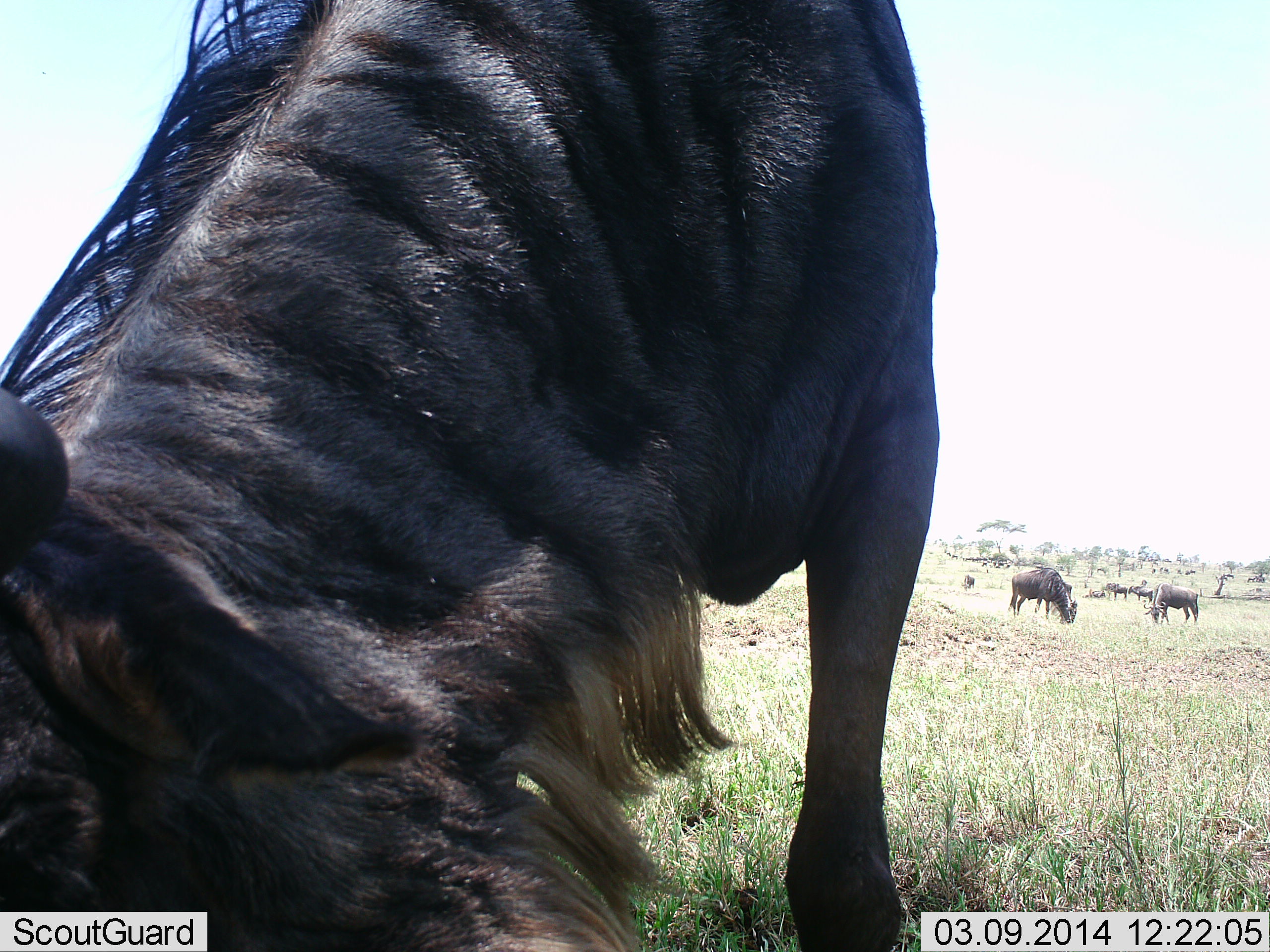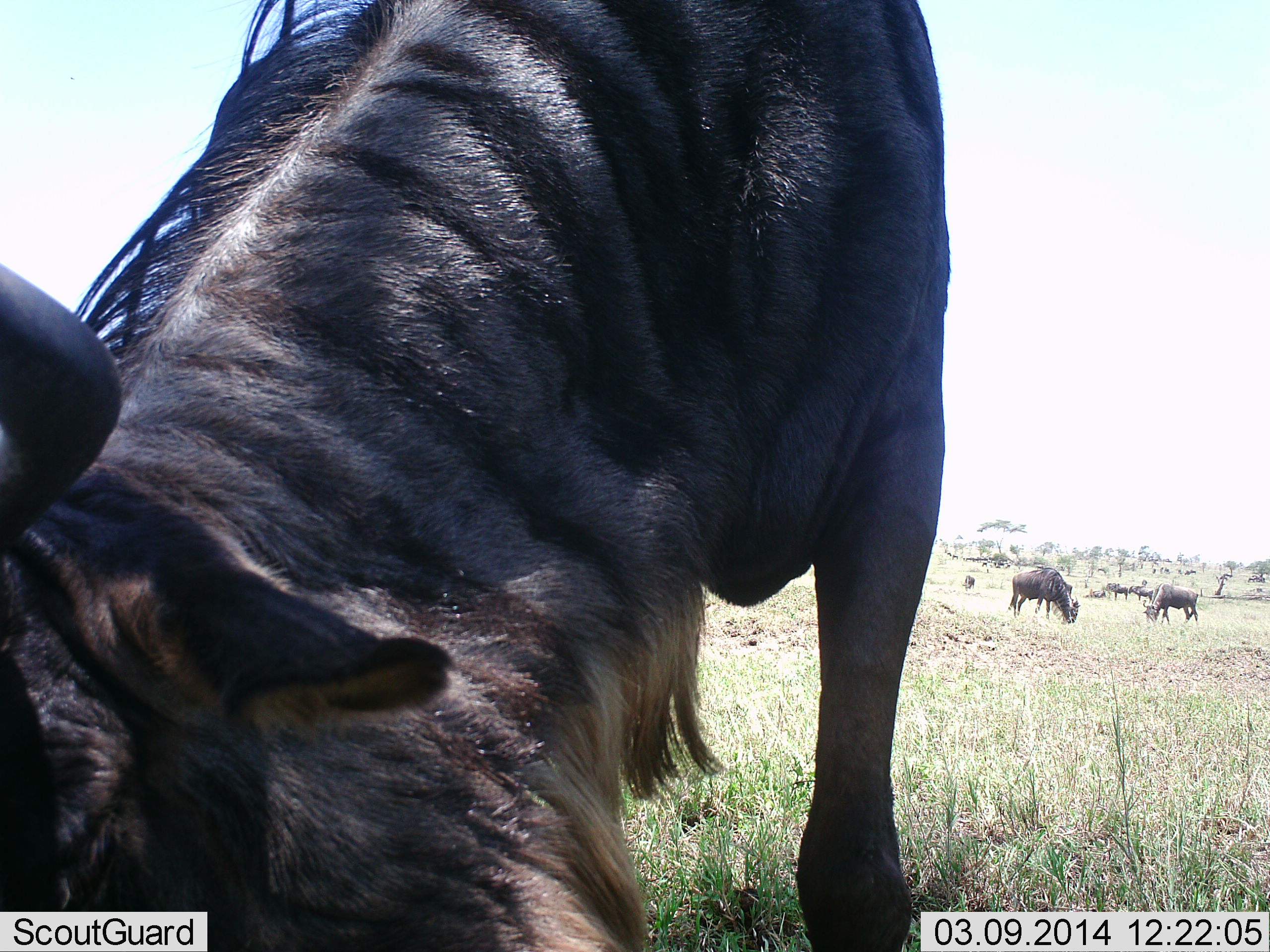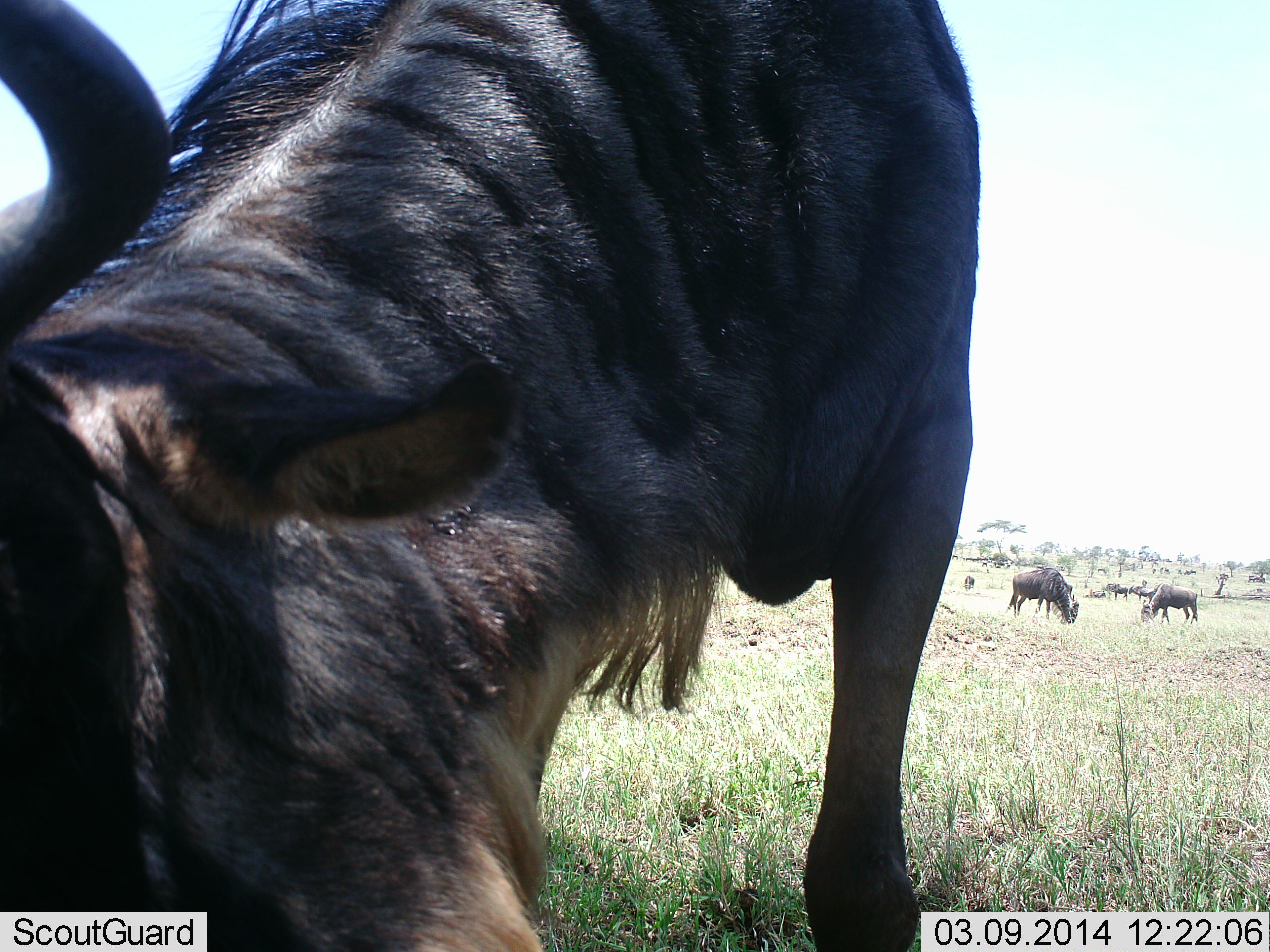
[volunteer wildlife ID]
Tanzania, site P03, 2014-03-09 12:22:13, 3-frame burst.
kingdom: Animalia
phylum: Chordata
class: Mammalia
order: Artiodactyla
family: Bovidae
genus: Connochaetes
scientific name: Connochaetes taurinus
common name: blue wildebeest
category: wildebeest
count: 6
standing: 50%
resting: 0%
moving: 10%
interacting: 0%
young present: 0%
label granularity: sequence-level